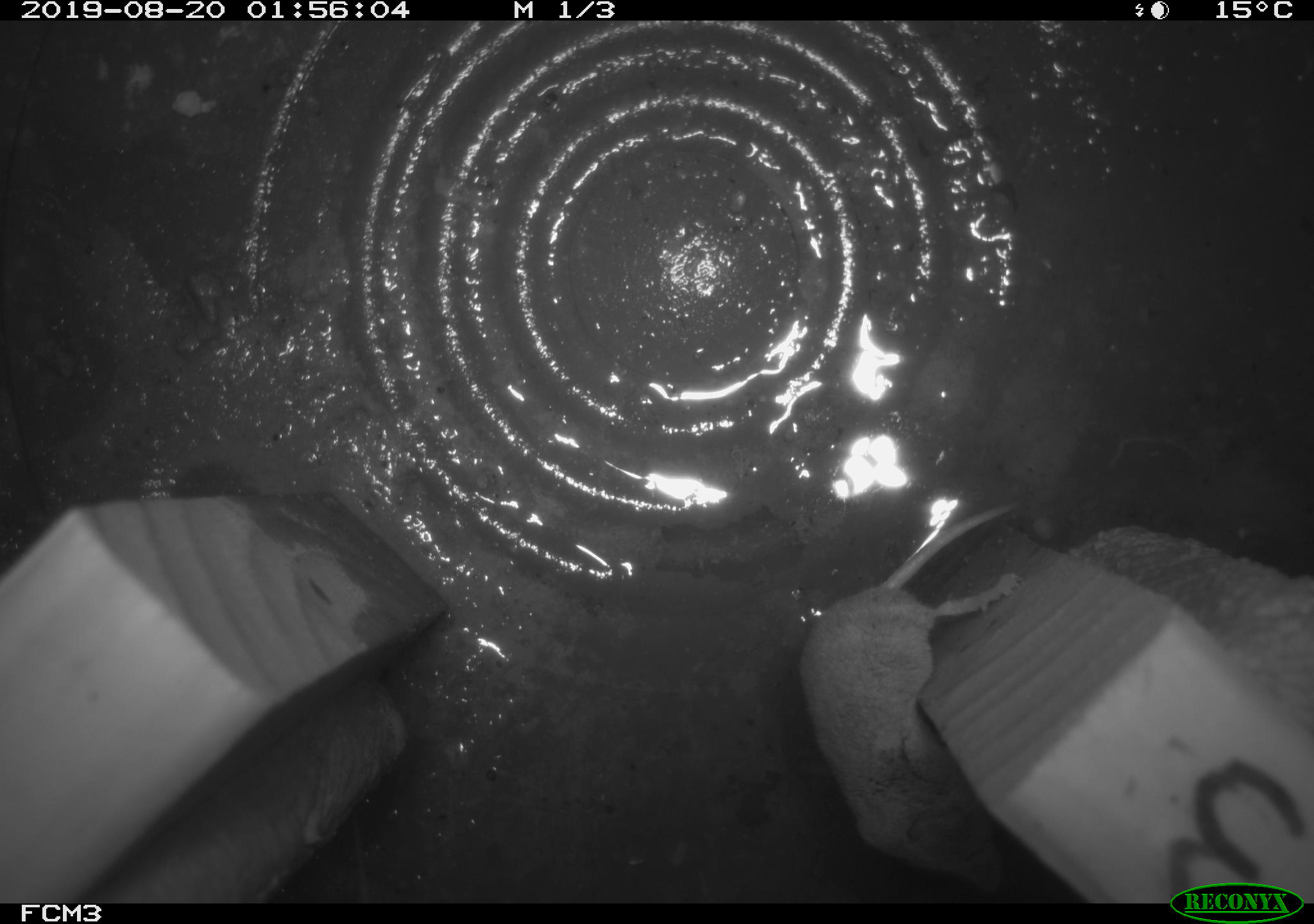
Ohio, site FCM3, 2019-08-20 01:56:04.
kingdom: Animalia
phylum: Chordata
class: Mammalia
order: Eulipotyphla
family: Soricidae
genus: Sorex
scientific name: Sorex cinereus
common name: masked shrew